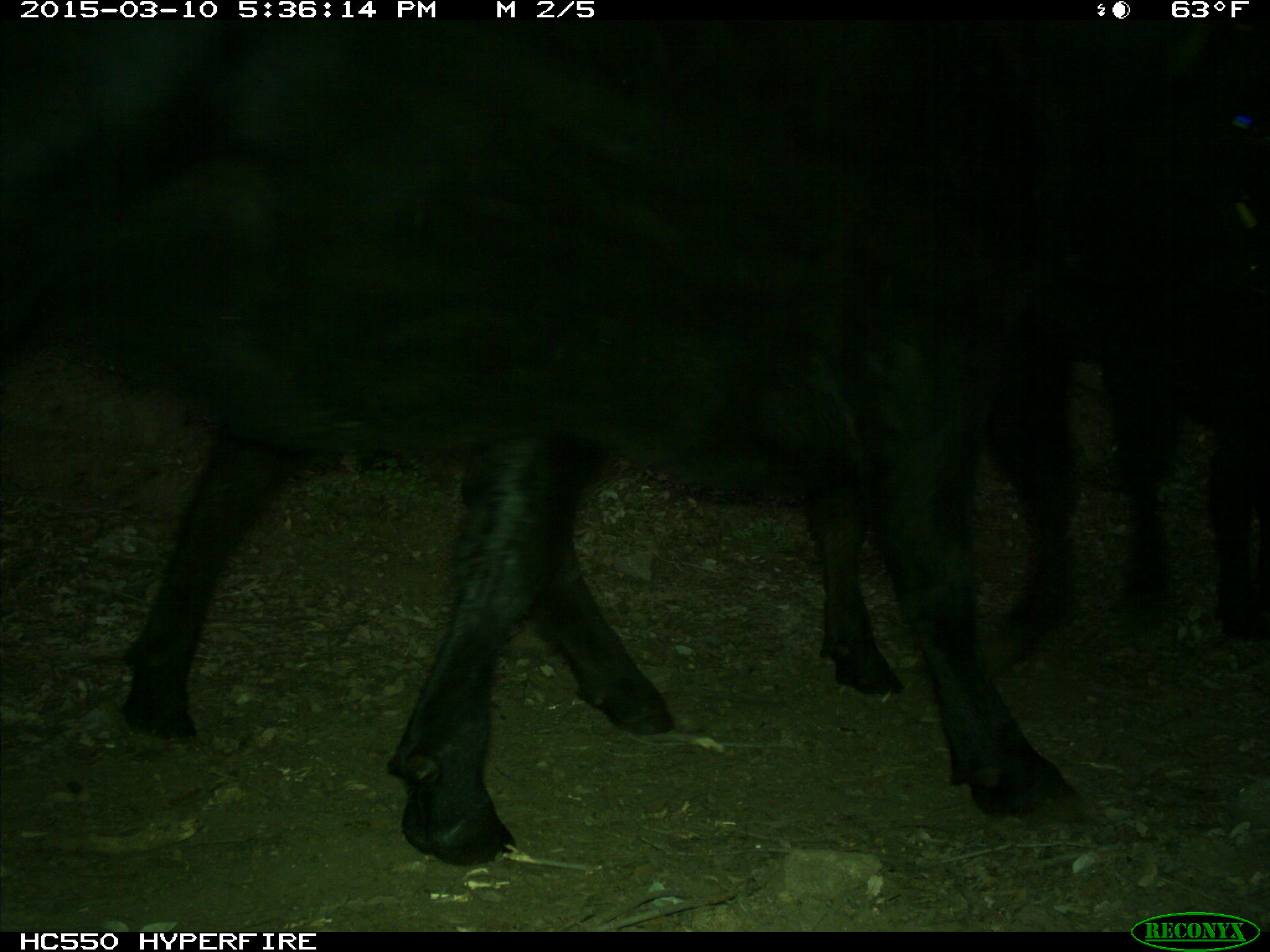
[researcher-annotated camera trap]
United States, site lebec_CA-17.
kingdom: Animalia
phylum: Chordata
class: Mammalia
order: Artiodactyla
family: Bovidae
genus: Bos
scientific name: Bos taurus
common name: domestic cow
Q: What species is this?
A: Bos taurus (domestic cow).